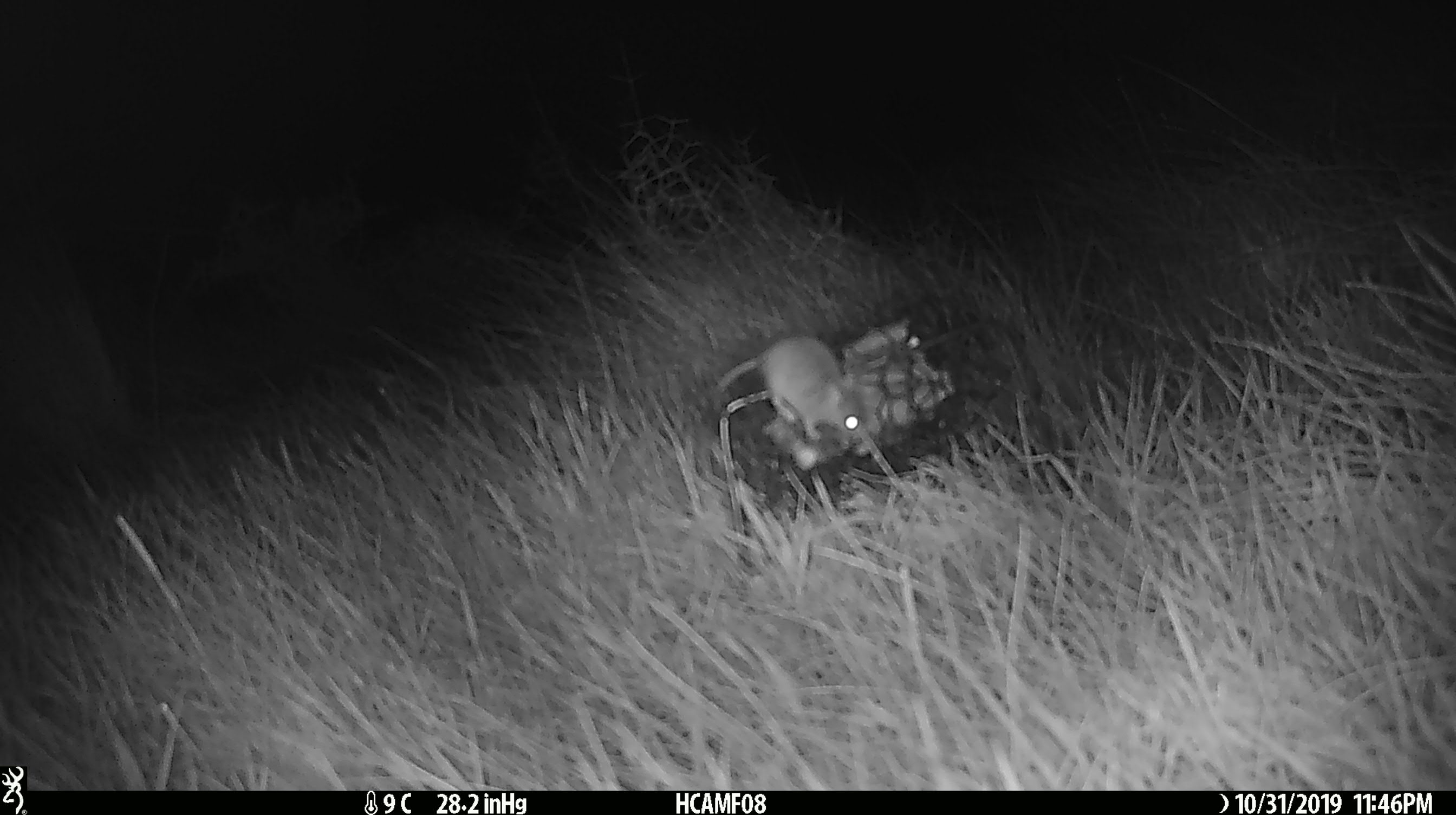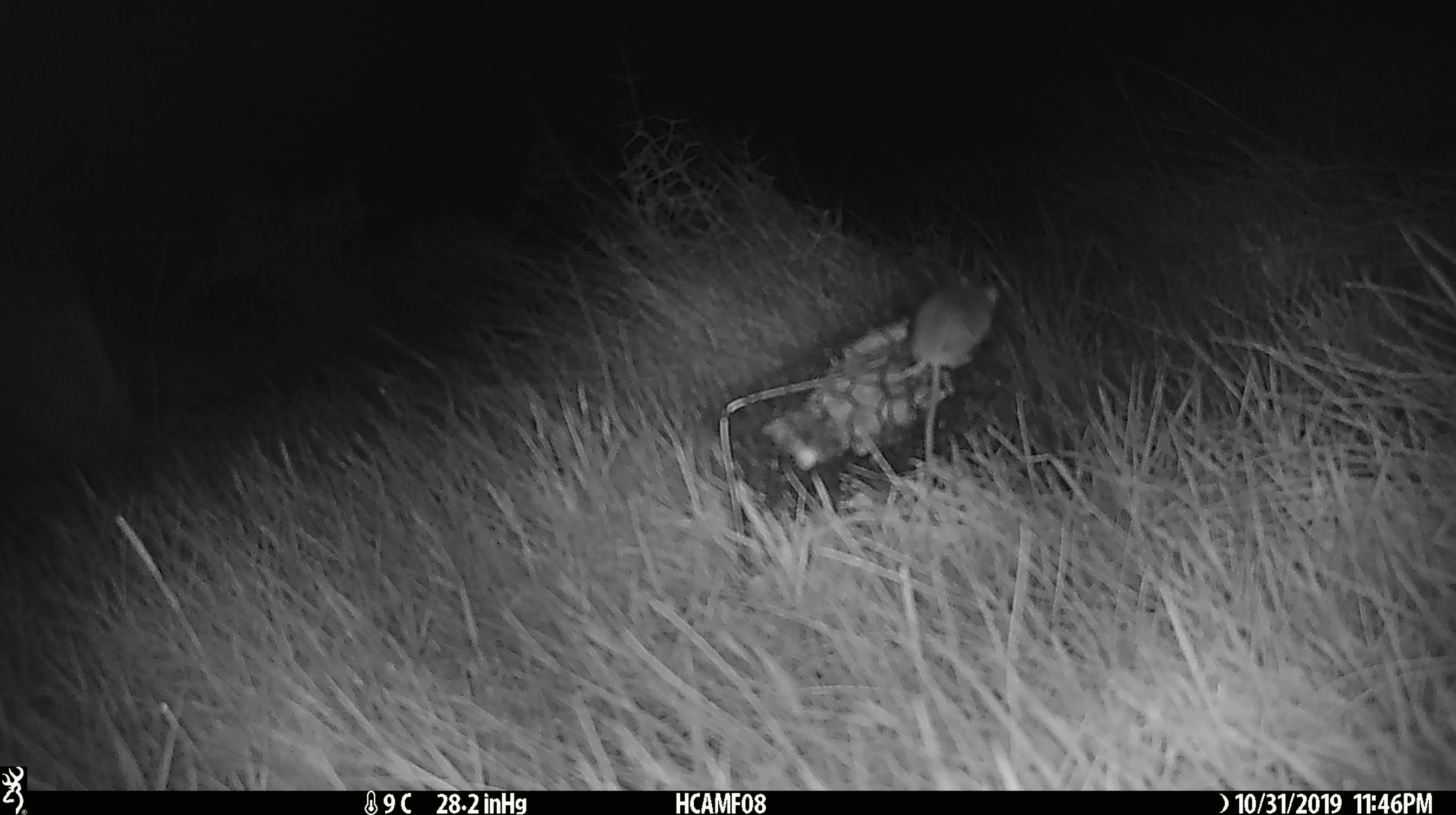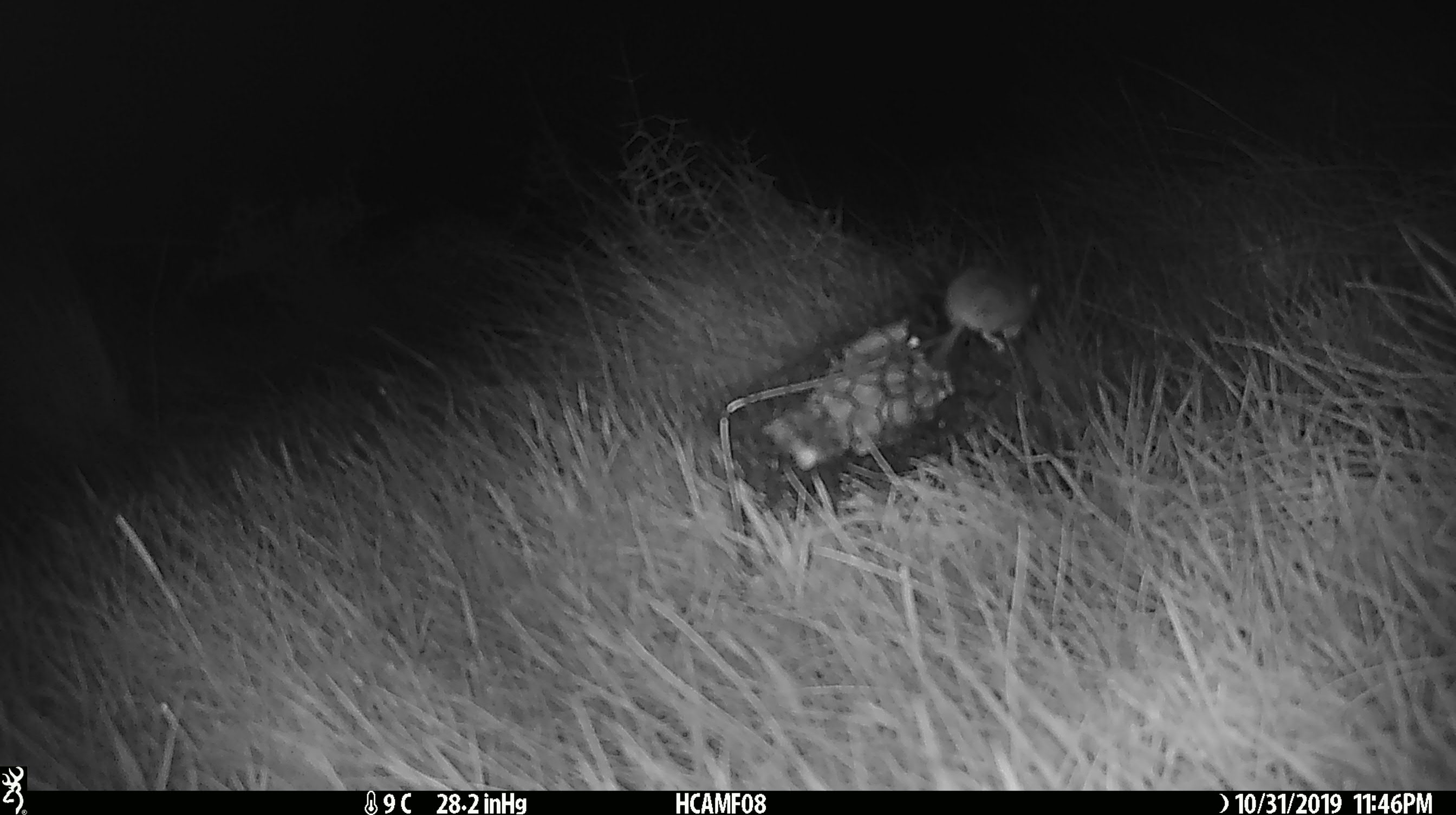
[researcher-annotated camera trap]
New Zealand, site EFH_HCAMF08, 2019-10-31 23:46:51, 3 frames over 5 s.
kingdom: Animalia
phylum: Chordata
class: Mammalia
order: Rodentia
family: Muridae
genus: Mus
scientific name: Mus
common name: mouse